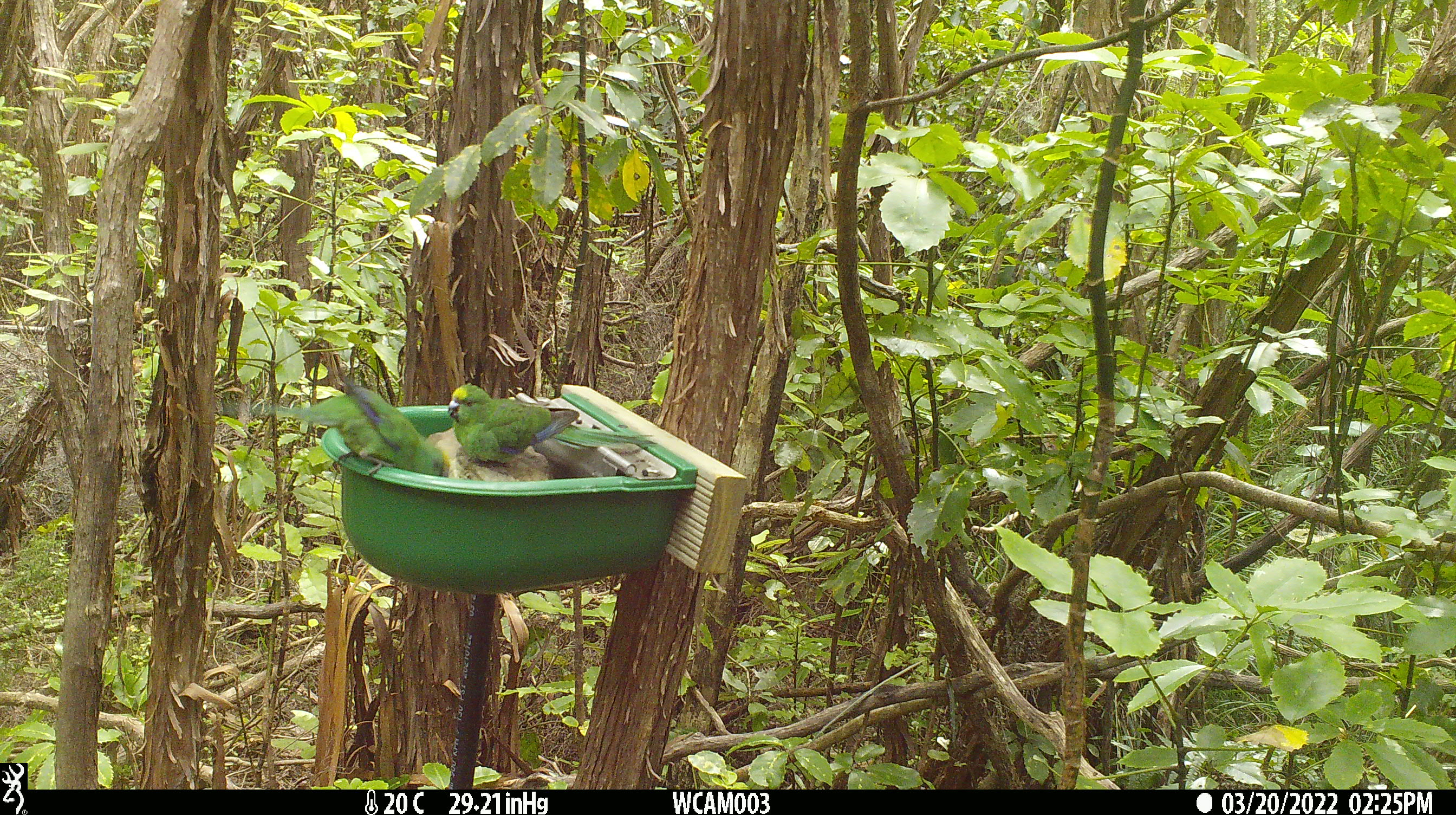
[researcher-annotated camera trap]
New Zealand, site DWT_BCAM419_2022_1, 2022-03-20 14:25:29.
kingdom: Animalia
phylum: Chordata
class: Aves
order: Psittaciformes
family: Psittaculidae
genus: Cyanoramphus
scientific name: Cyanoramphus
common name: parakeet